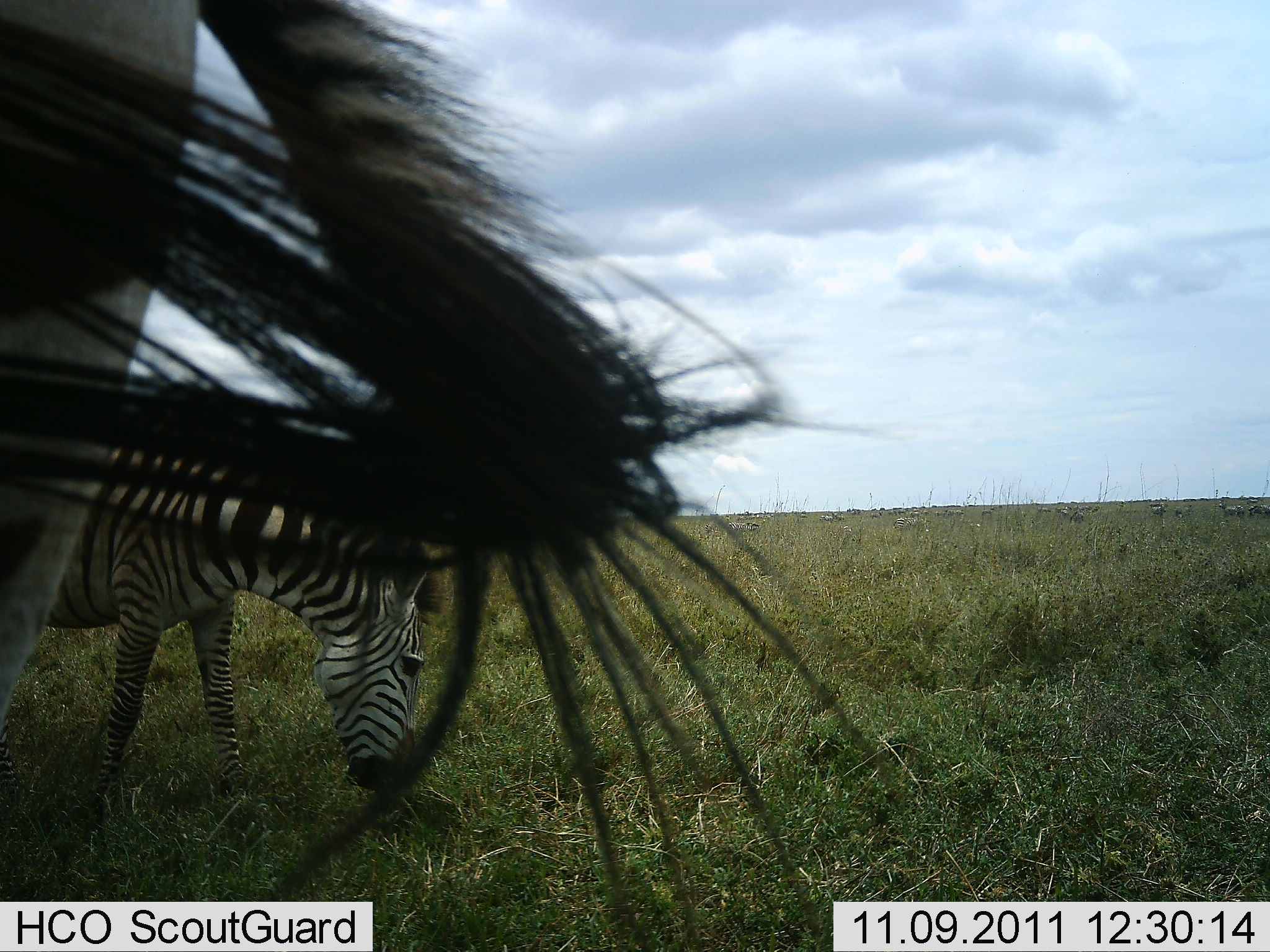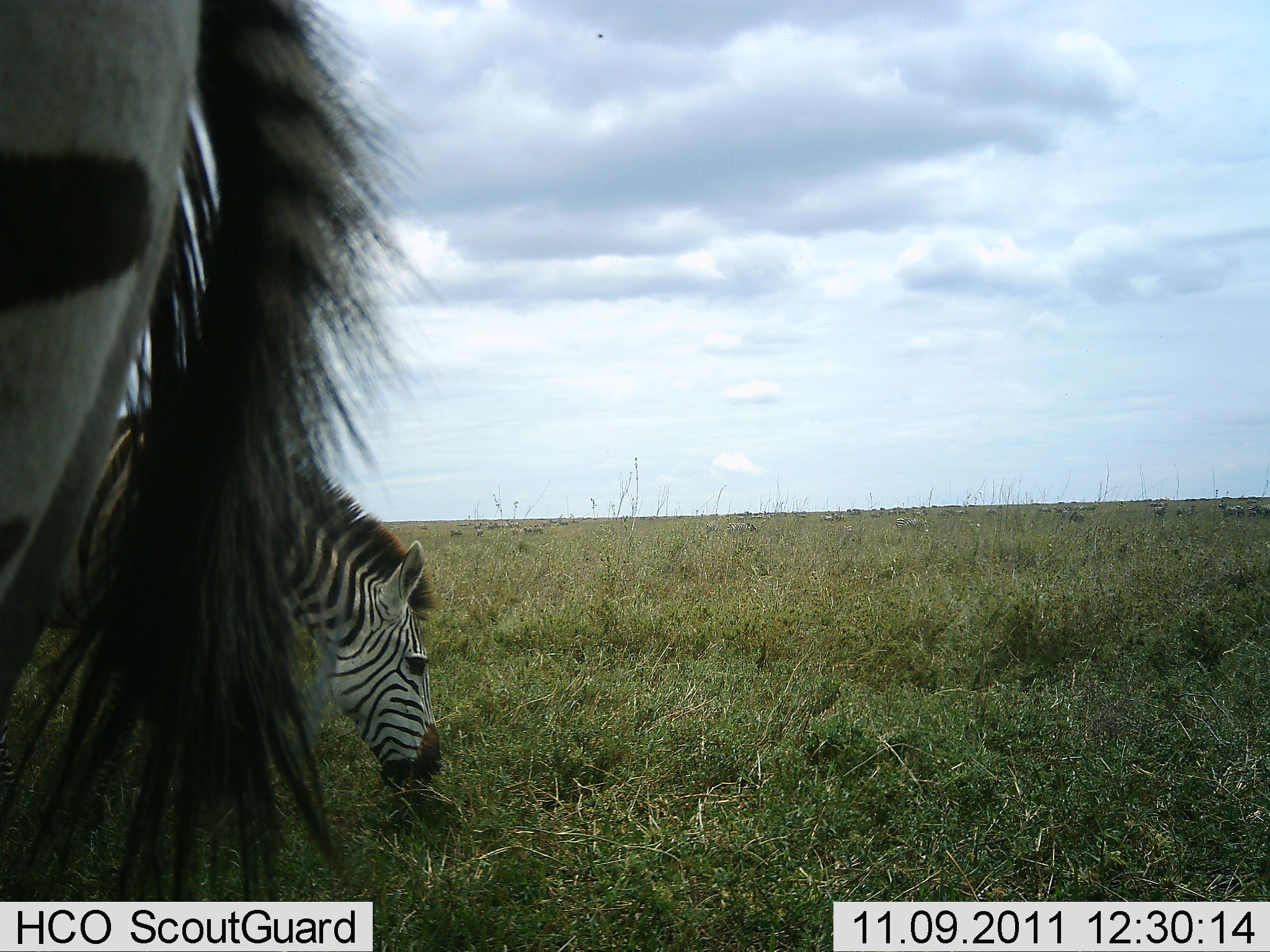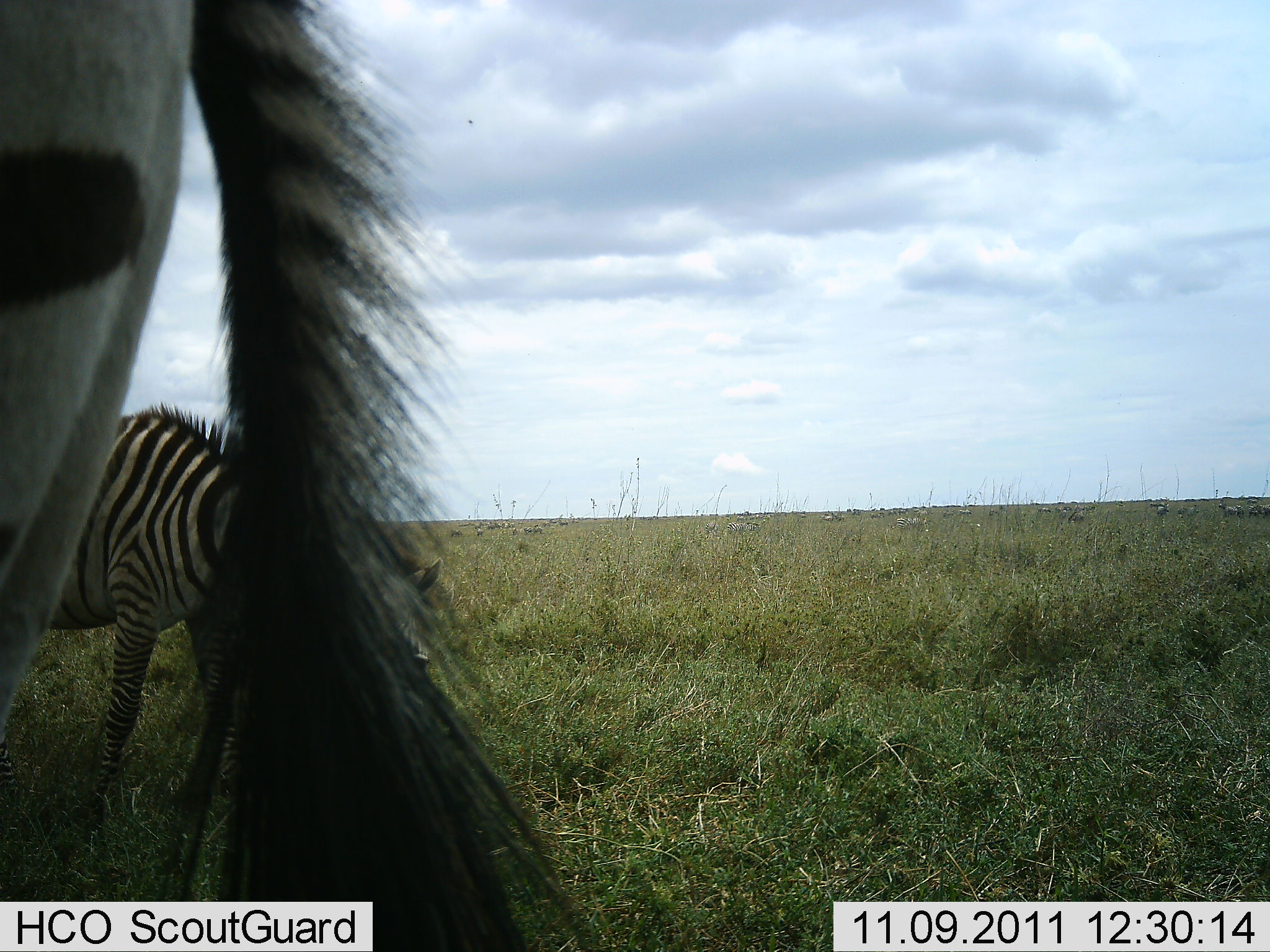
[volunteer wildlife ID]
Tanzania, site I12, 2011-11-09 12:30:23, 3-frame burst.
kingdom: Animalia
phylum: Chordata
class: Mammalia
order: Perissodactyla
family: Equidae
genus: Equus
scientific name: Equus quagga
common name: plains zebra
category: zebra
Zebra (plains zebra) (Equus quagga), count 2. Behavior (volunteer vote fractions): standing 54%, resting 0%, moving 0%, interacting 0%. Young present (vote fraction): 0%. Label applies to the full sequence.